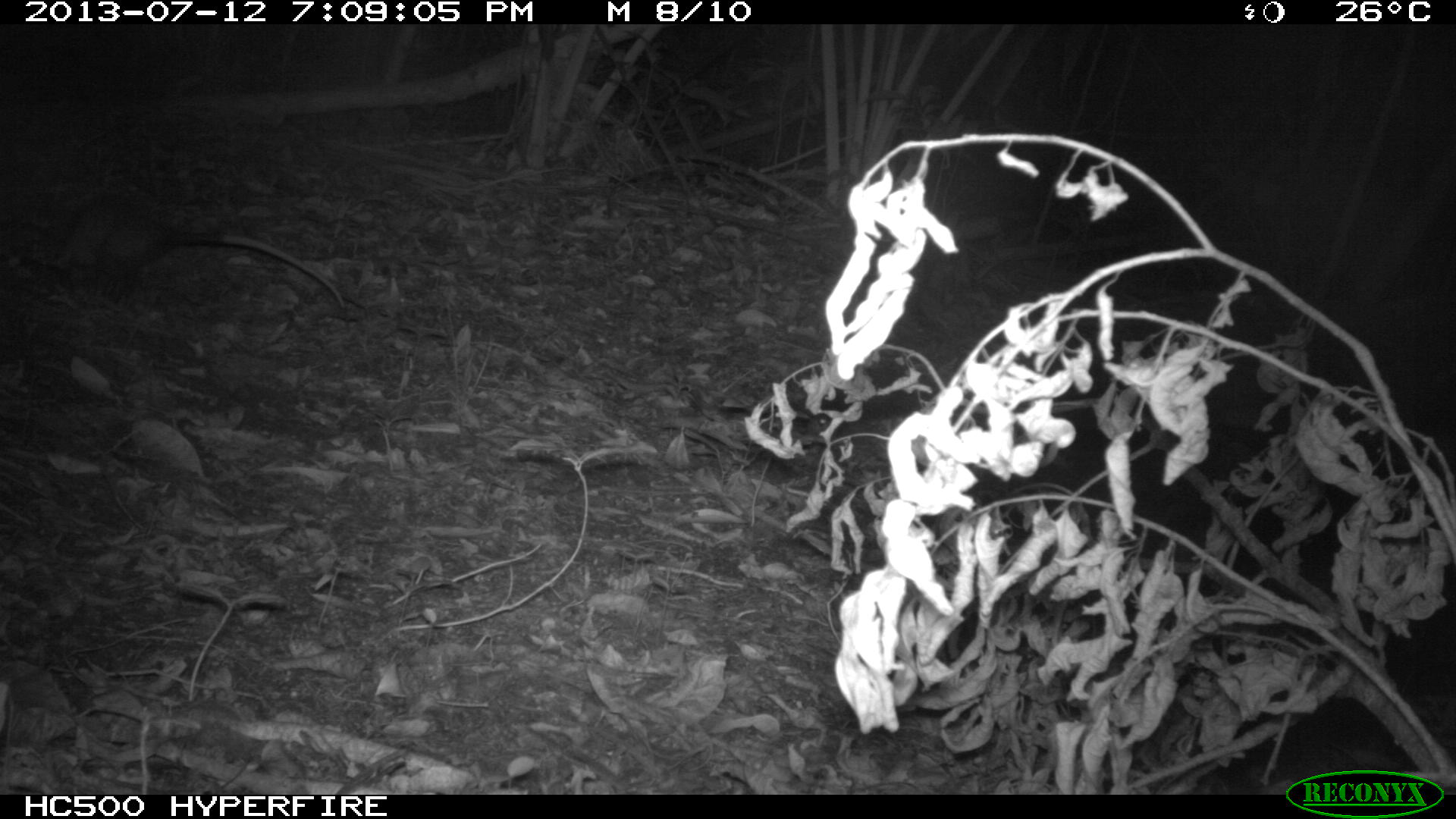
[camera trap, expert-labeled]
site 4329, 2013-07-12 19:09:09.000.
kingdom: Animalia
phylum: Chordata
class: Mammalia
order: Didelphimorphia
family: Didelphidae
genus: Didelphis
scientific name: Didelphis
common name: american opossums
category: didelphis sp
Didelphis sp (american opossums) (Didelphis), count 1.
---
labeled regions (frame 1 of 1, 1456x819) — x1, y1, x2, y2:
didelphis sp: 13, 197, 344, 308